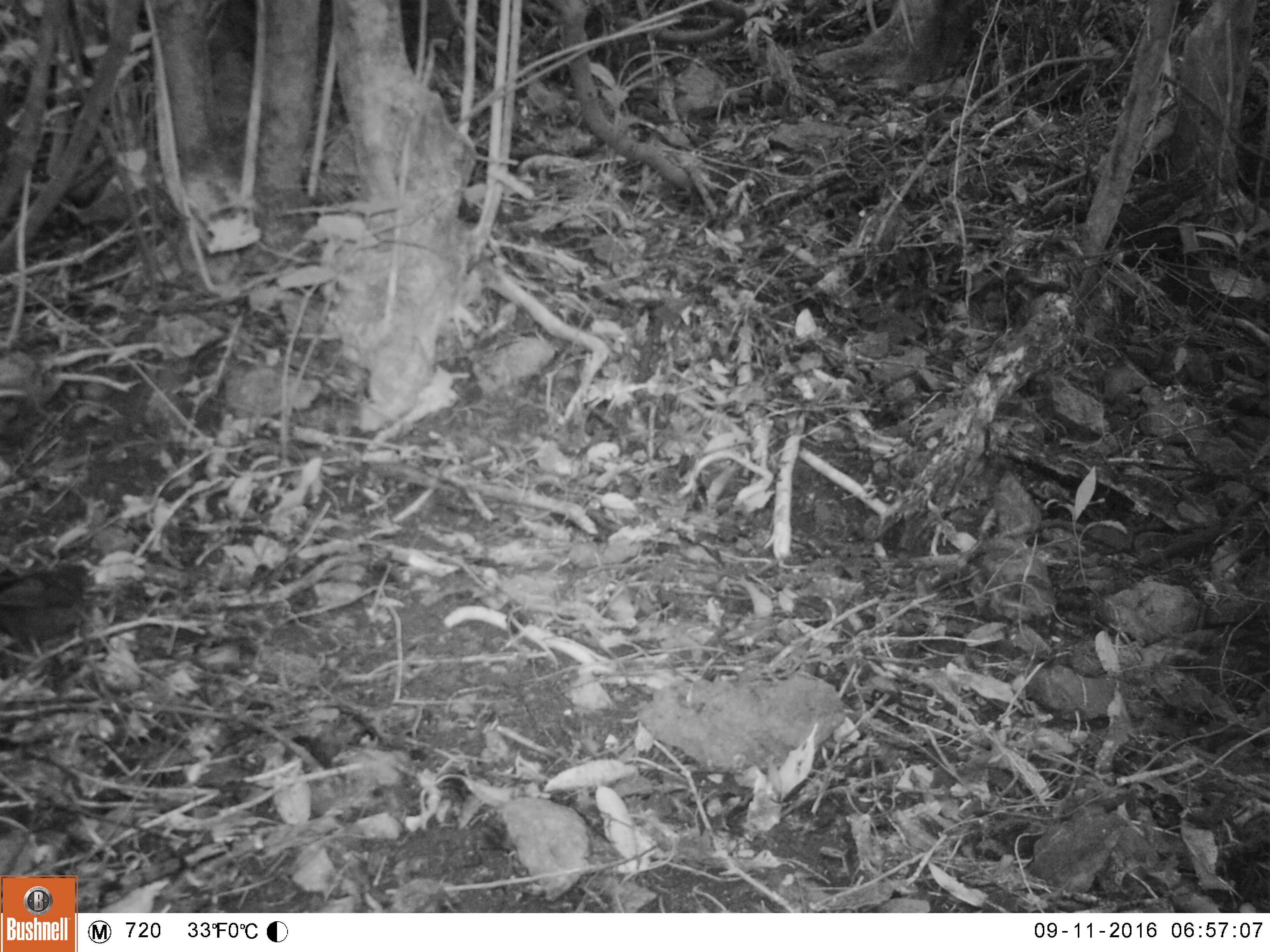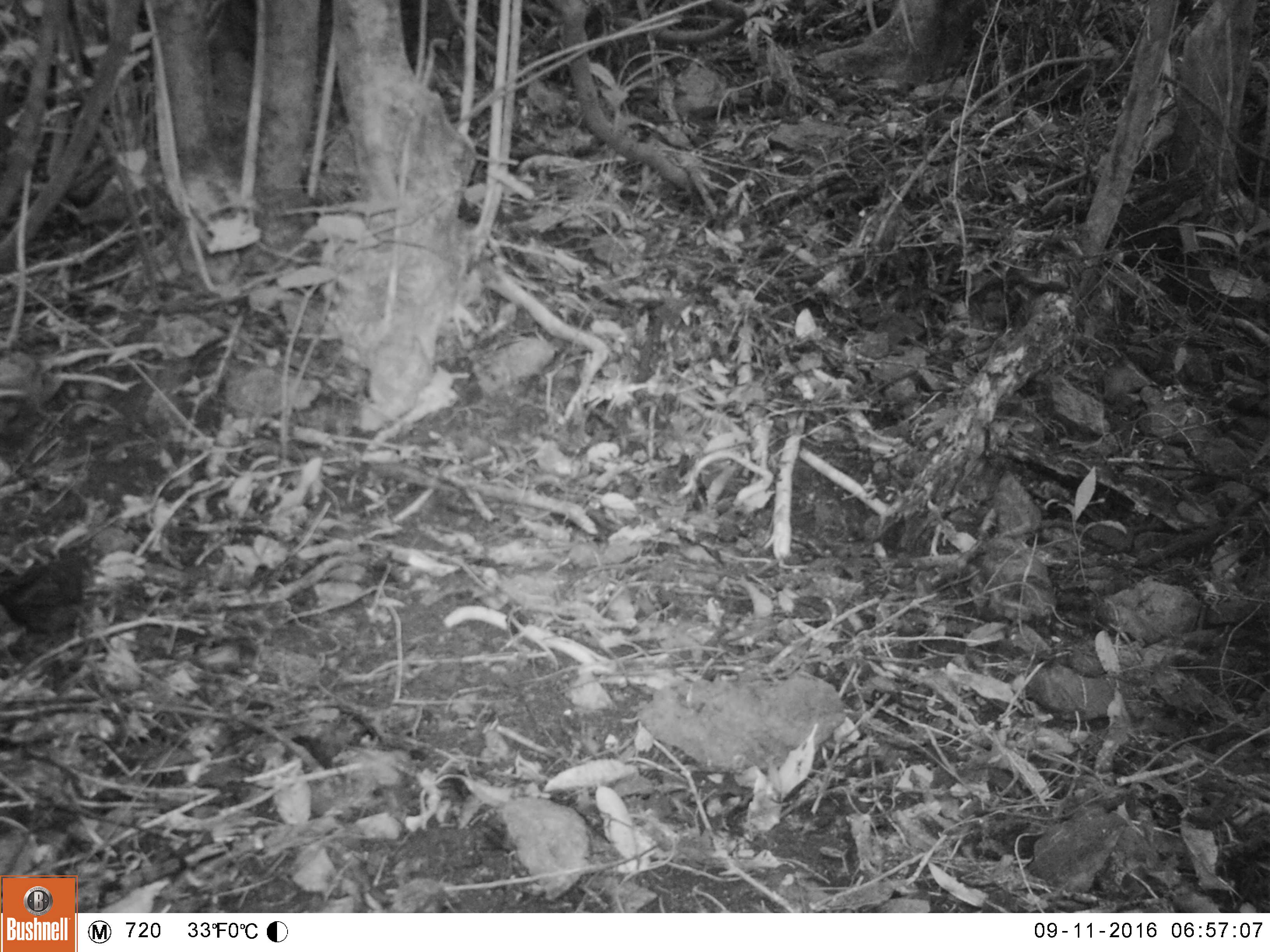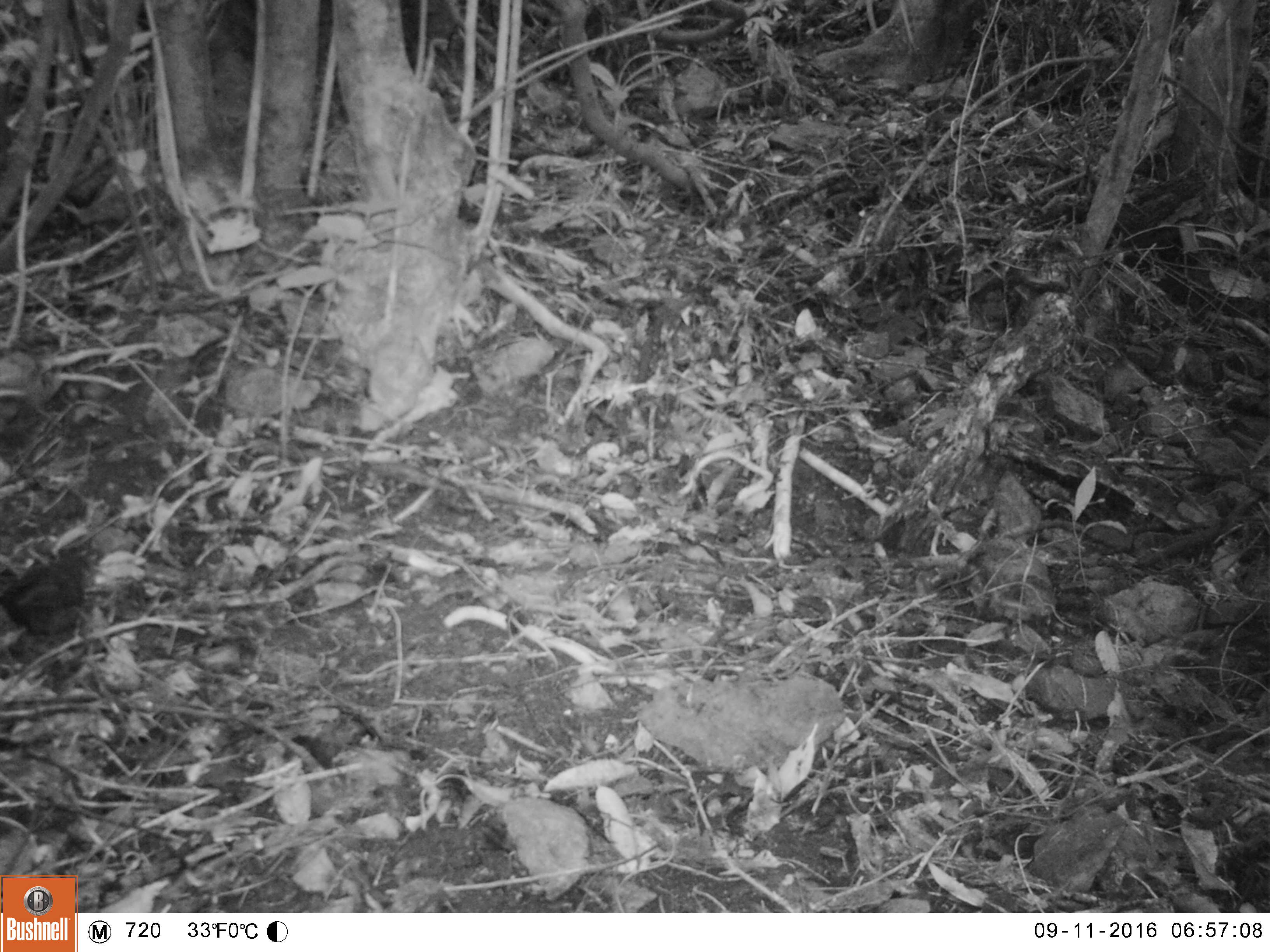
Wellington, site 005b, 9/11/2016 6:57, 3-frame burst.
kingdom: Animalia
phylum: Chordata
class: Aves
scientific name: Aves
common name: bird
Bird (Aves).